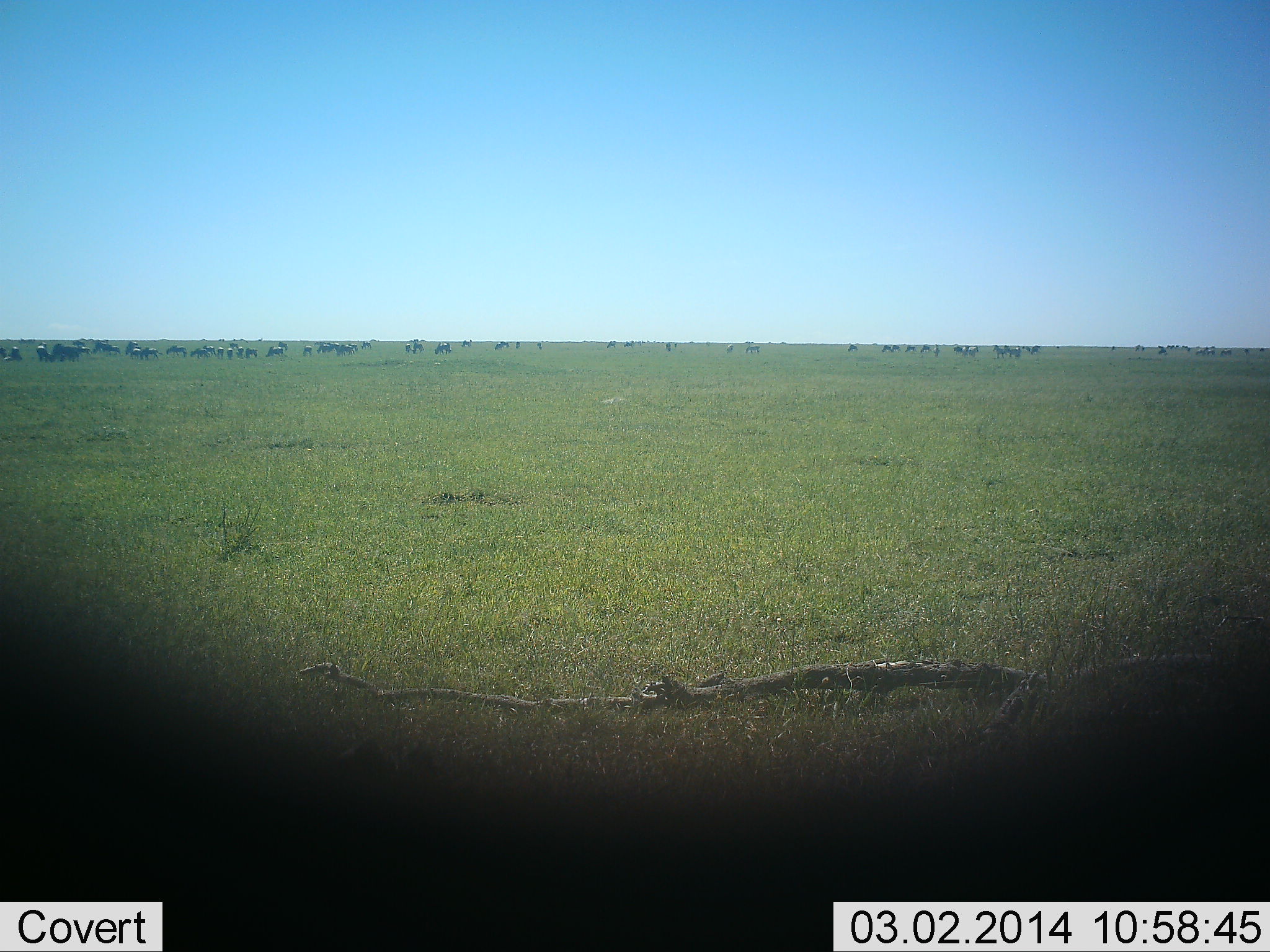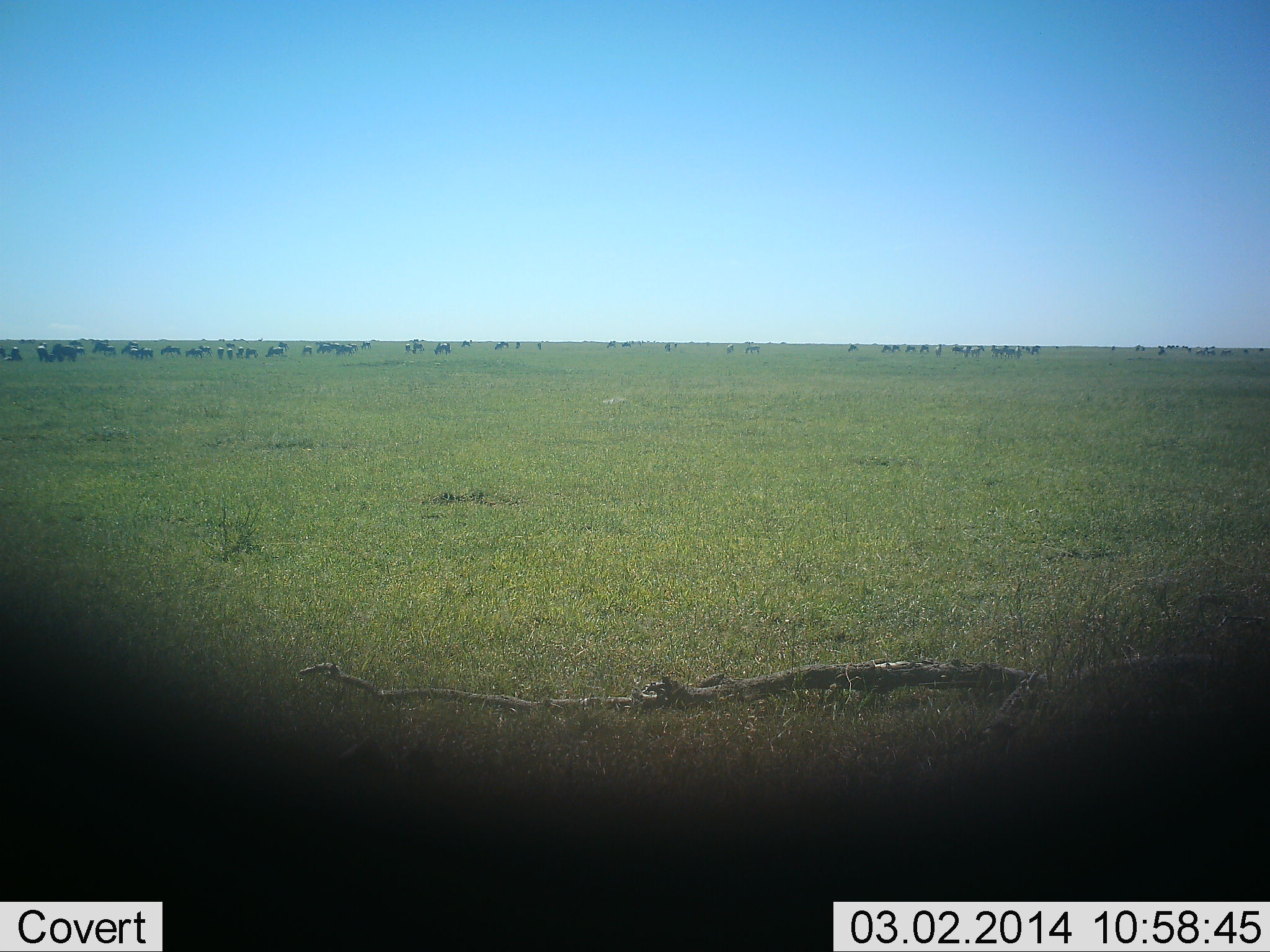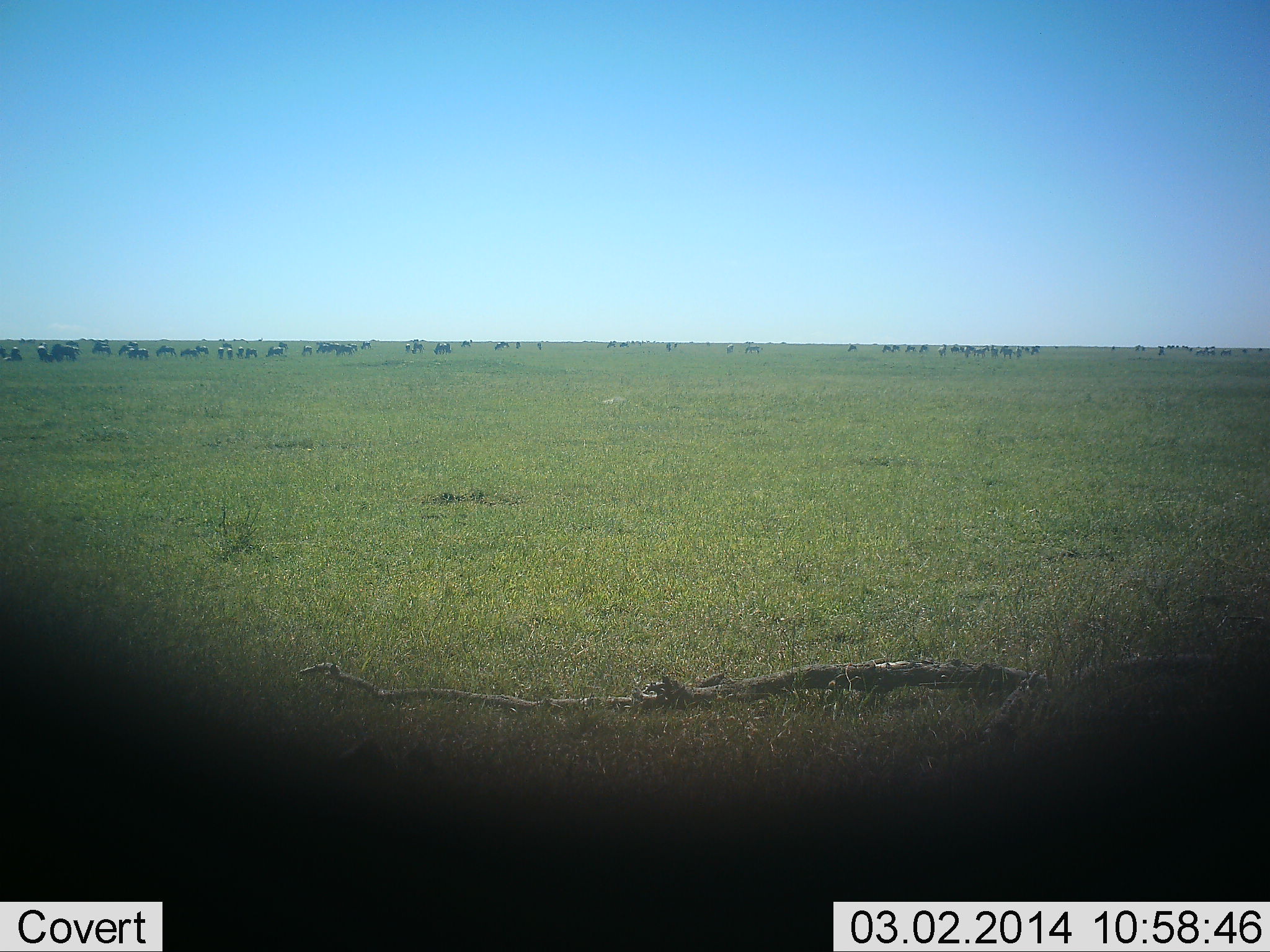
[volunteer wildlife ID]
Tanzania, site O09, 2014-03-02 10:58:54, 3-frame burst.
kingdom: Animalia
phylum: Chordata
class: Mammalia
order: Artiodactyla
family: Bovidae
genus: Connochaetes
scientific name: Connochaetes taurinus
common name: blue wildebeest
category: wildebeest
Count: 51+.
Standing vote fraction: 64%.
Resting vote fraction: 27%.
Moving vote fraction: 64%.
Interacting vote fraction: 18%.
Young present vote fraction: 9%.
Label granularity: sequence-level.